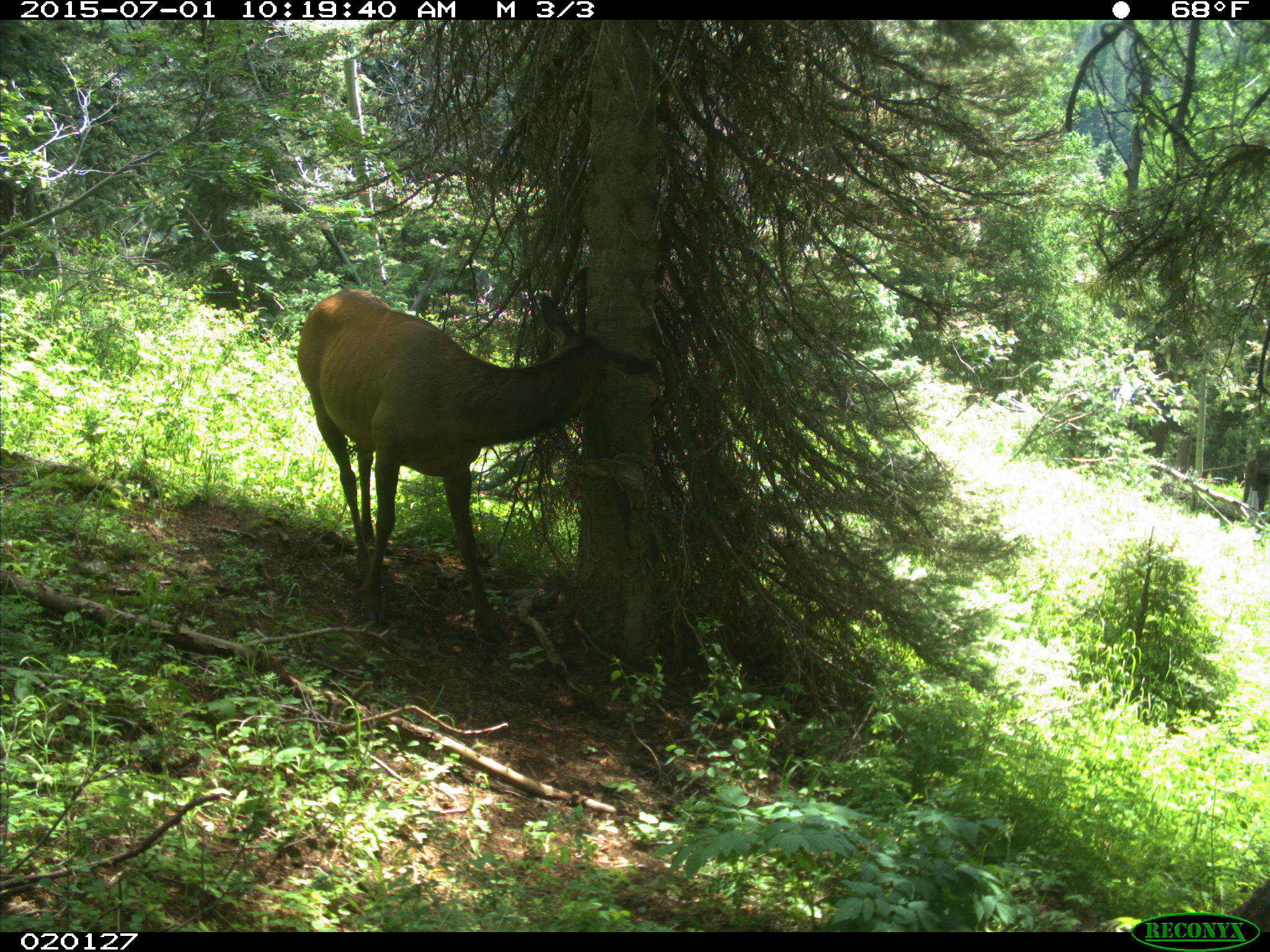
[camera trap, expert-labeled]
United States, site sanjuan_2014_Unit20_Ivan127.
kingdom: Animalia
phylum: Chordata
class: Mammalia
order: Artiodactyla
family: Cervidae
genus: Cervus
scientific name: Cervus elaphus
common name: red deer